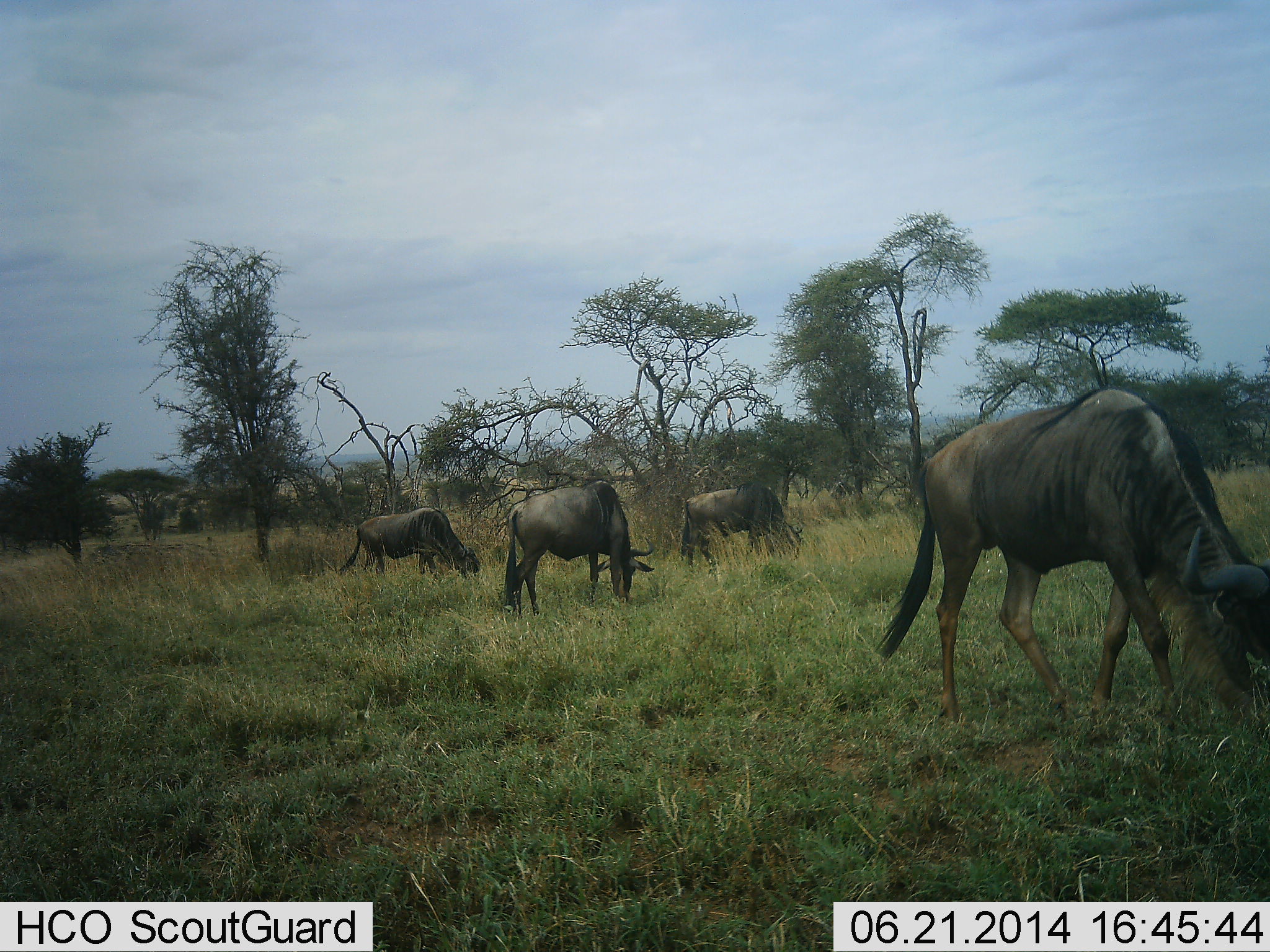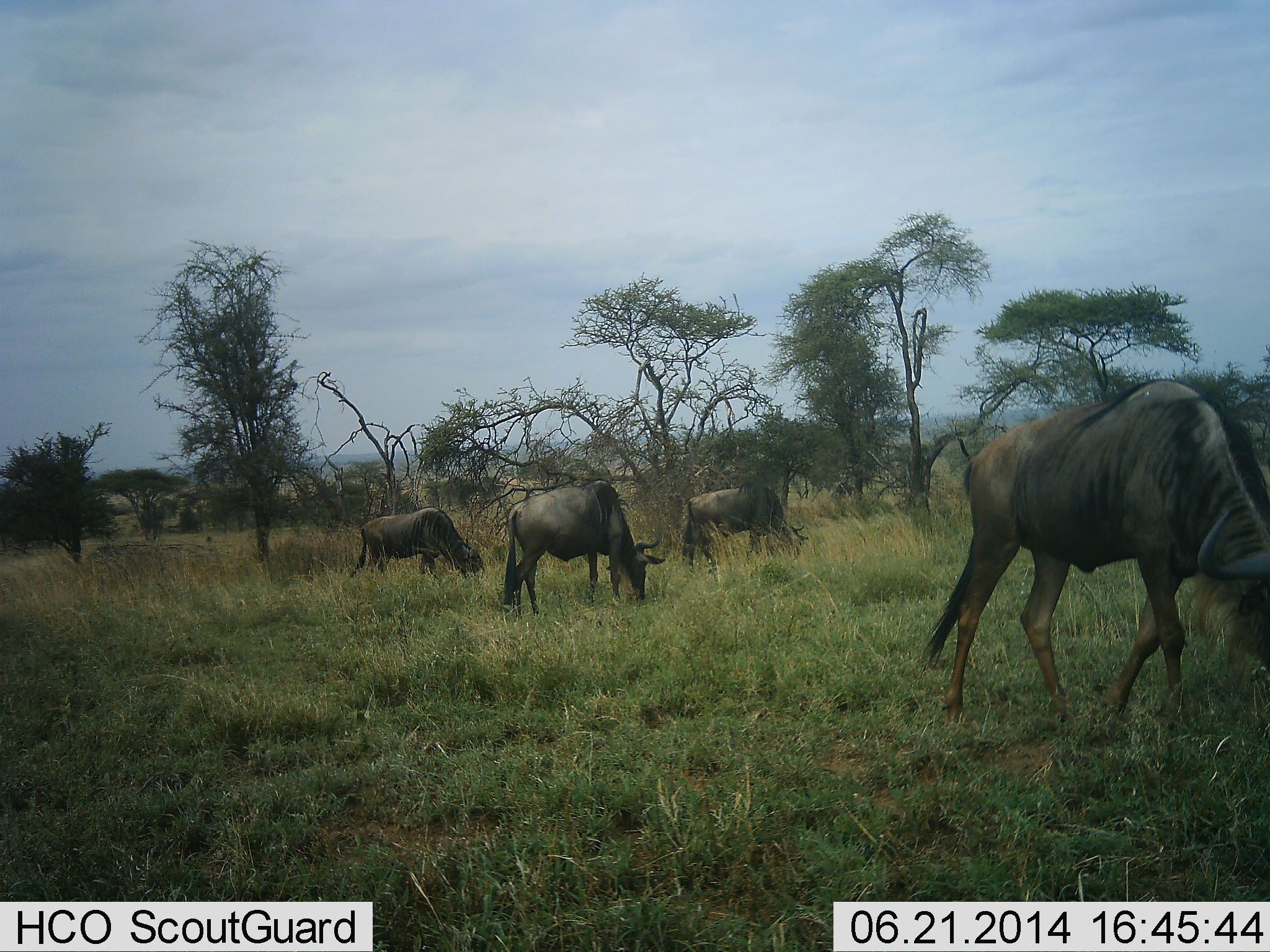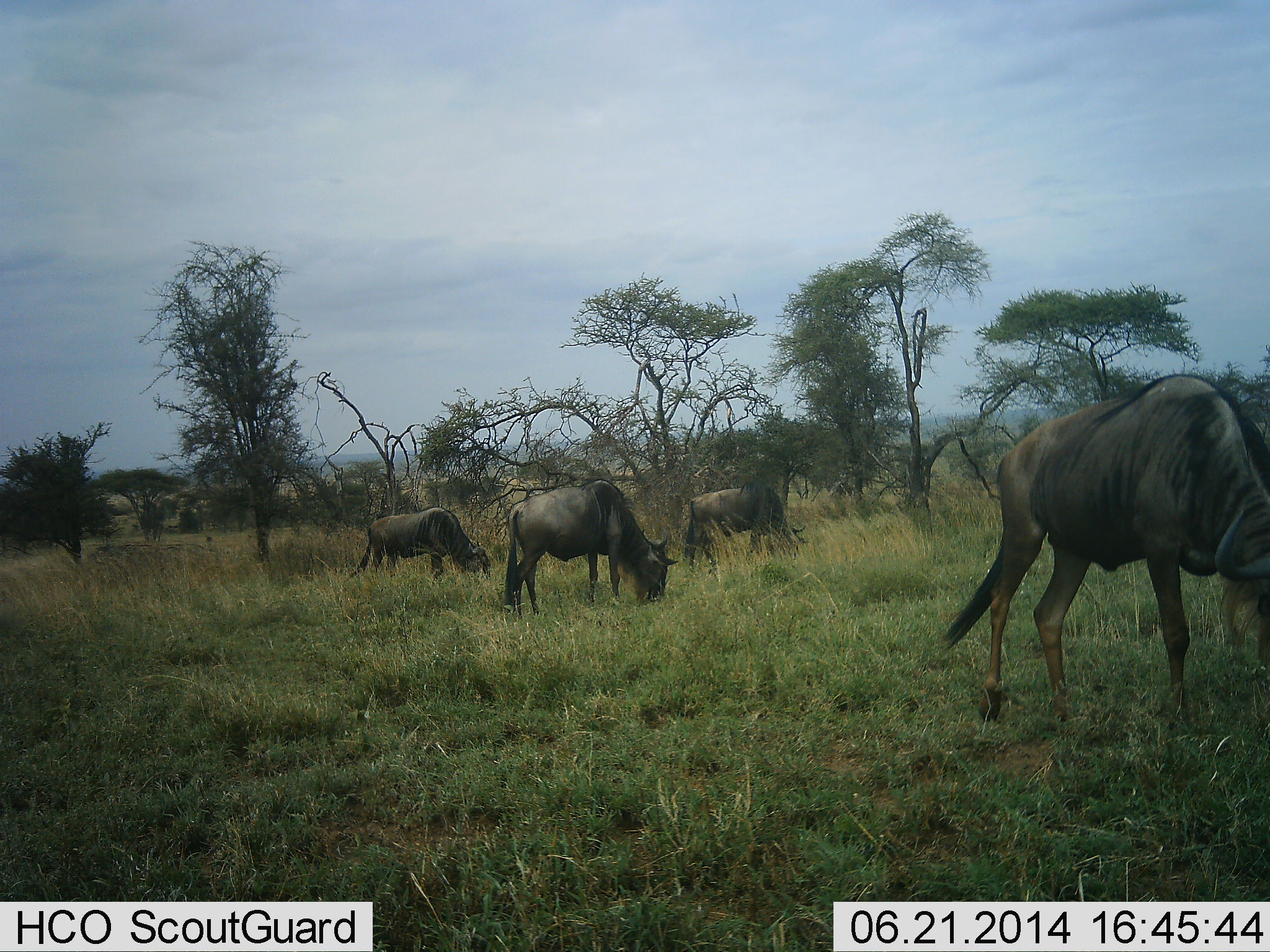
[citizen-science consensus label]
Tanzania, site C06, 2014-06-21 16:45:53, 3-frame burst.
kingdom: Animalia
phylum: Chordata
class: Mammalia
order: Artiodactyla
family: Bovidae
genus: Connochaetes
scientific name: Connochaetes taurinus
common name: blue wildebeest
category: wildebeest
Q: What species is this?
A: Wildebeest (blue wildebeest) (Connochaetes taurinus).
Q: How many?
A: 4.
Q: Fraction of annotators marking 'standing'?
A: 40%.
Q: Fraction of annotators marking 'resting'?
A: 0%.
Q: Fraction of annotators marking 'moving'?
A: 10%.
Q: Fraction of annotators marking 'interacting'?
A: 0%.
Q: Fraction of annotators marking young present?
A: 0%.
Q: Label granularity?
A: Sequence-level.